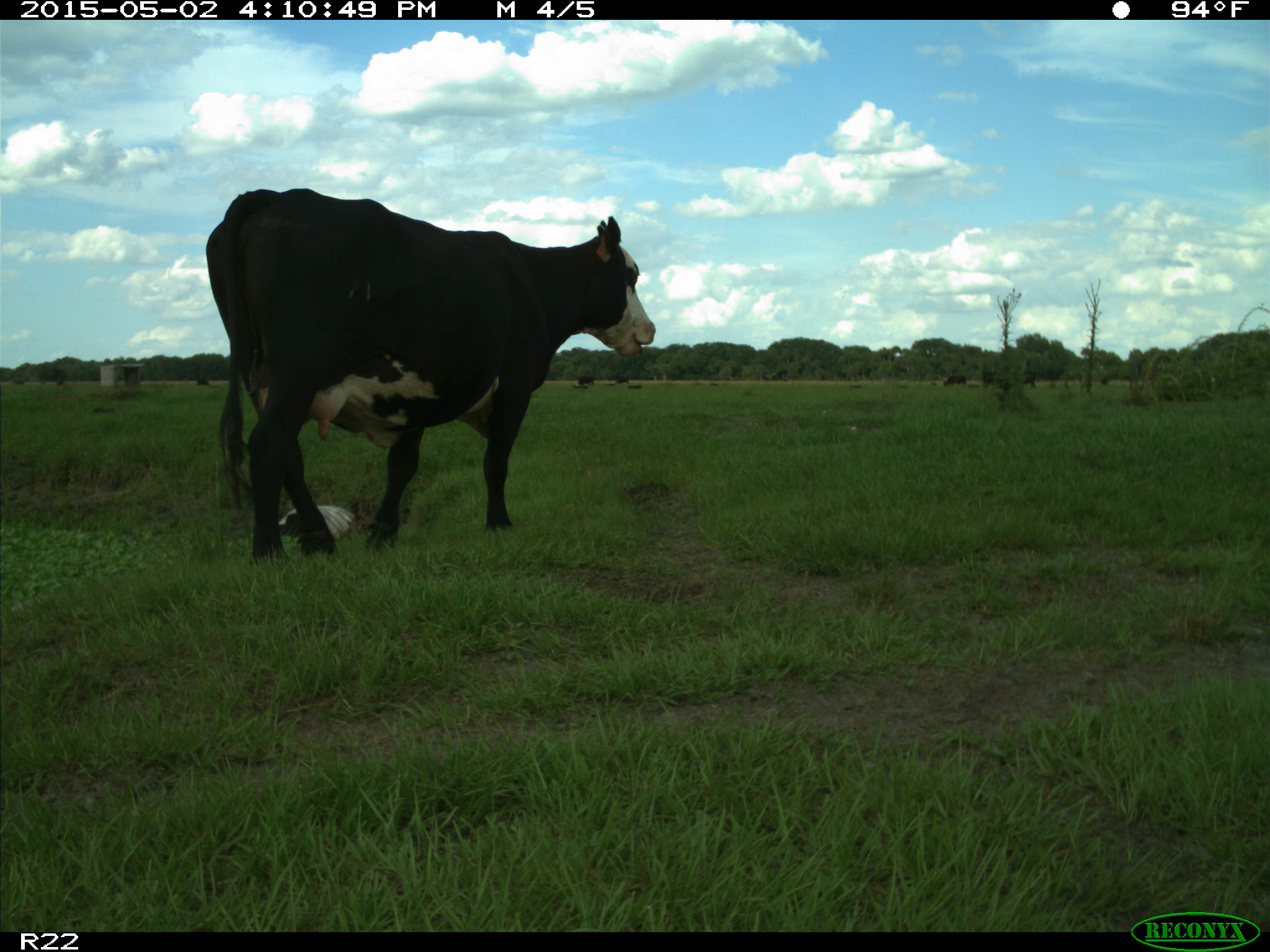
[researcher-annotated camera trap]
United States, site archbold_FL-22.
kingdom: Animalia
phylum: Chordata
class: Mammalia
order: Artiodactyla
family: Bovidae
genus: Bos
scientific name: Bos taurus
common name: domestic cow